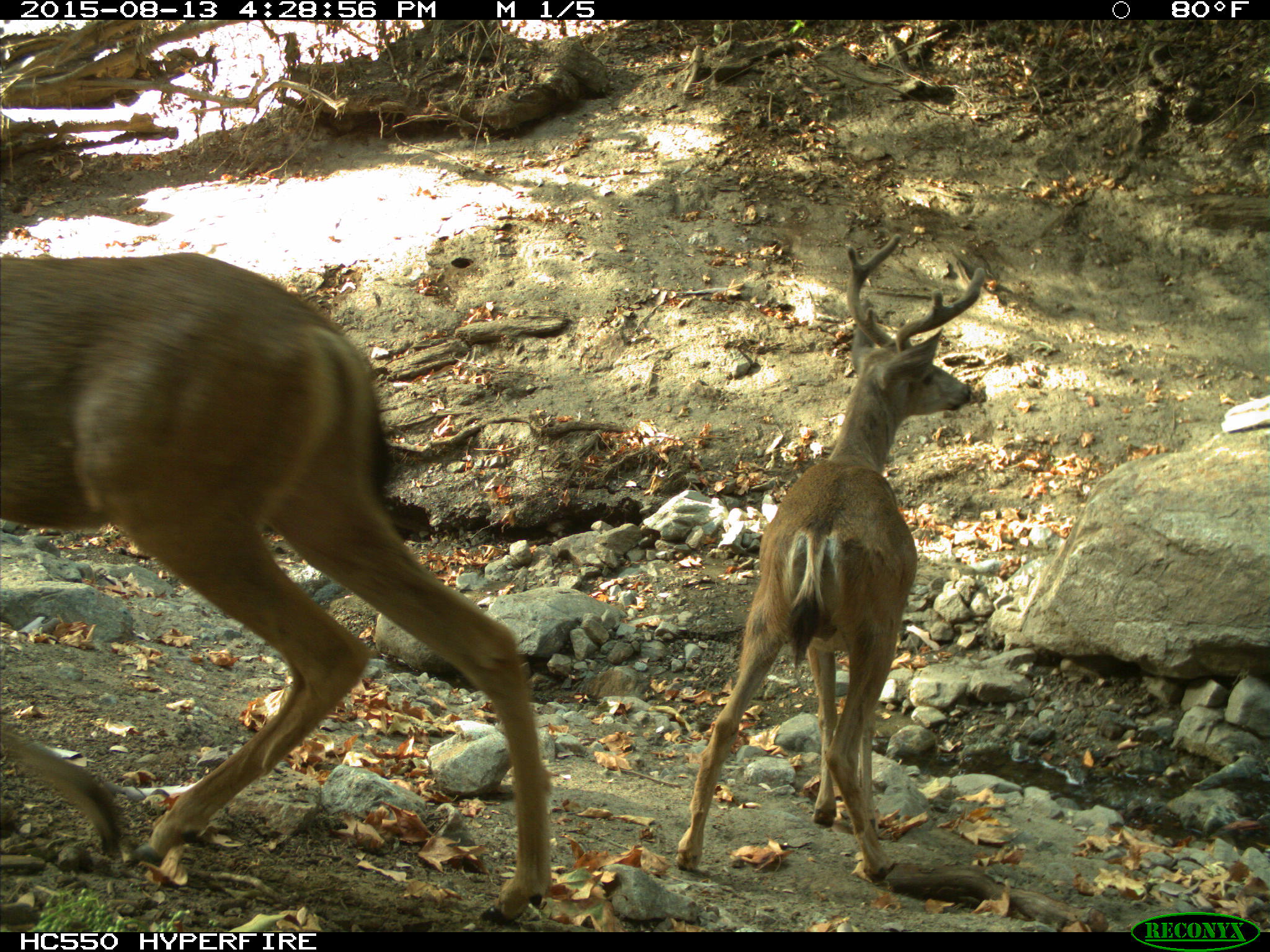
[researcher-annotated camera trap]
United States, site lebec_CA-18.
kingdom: Animalia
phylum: Chordata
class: Mammalia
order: Artiodactyla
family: Cervidae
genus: Odocoileus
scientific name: Odocoileus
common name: deer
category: unidentified deer